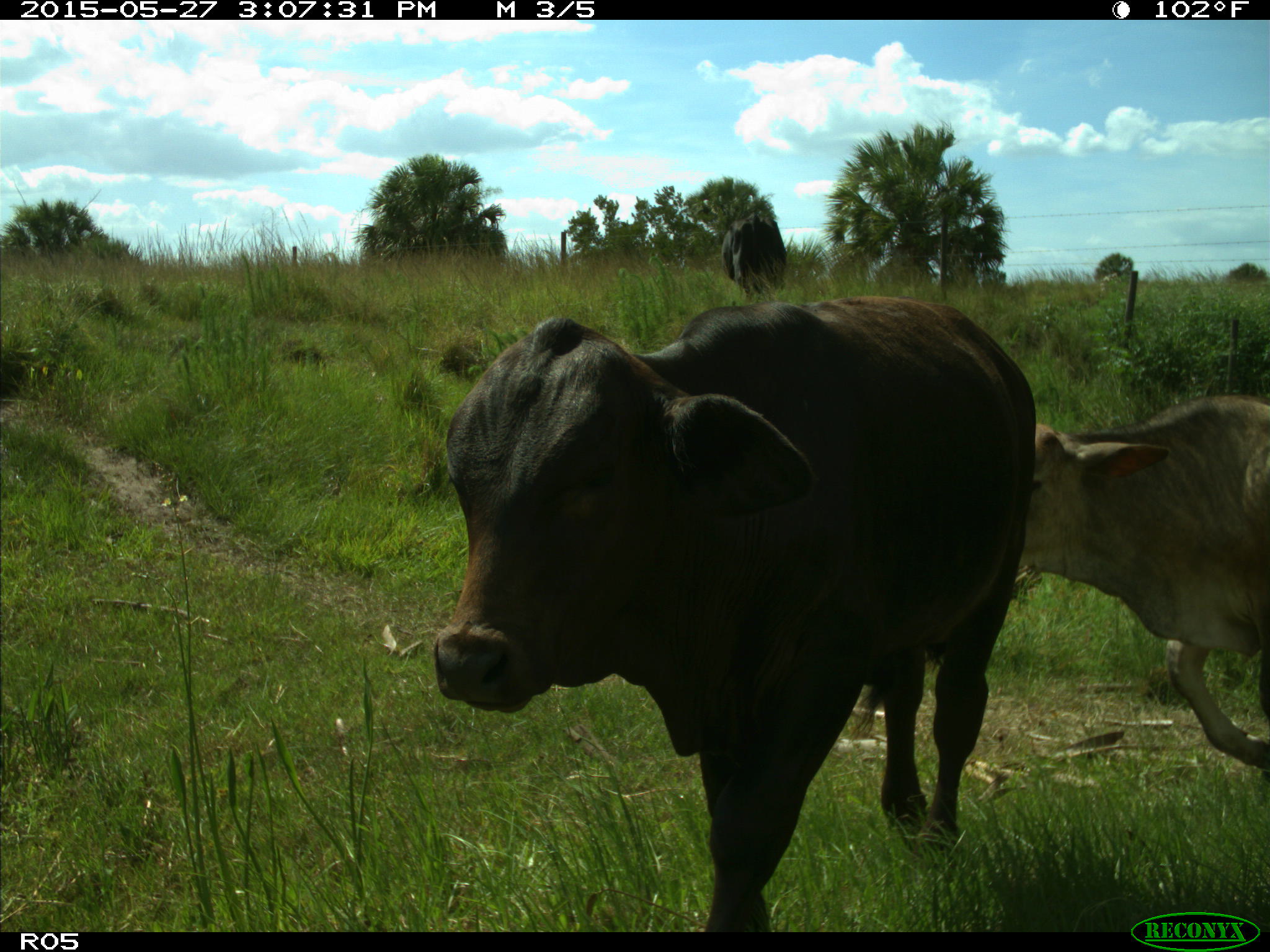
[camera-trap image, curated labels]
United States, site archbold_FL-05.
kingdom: Animalia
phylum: Chordata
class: Mammalia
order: Artiodactyla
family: Bovidae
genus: Bos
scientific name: Bos taurus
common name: domestic cow